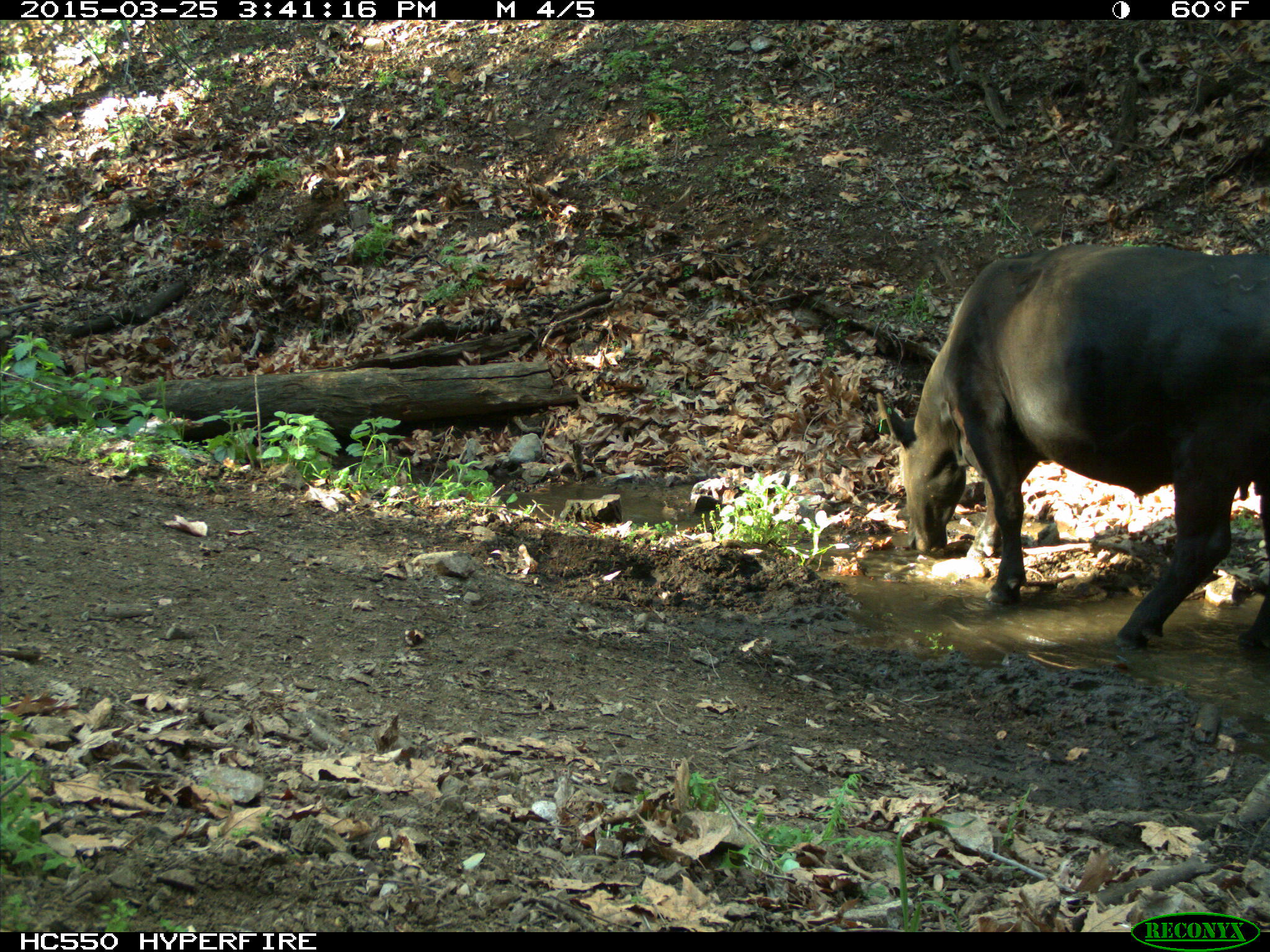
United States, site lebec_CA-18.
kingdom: Animalia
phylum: Chordata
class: Mammalia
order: Artiodactyla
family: Bovidae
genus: Bos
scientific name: Bos taurus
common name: domestic cow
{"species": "Bos taurus (domestic cow)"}